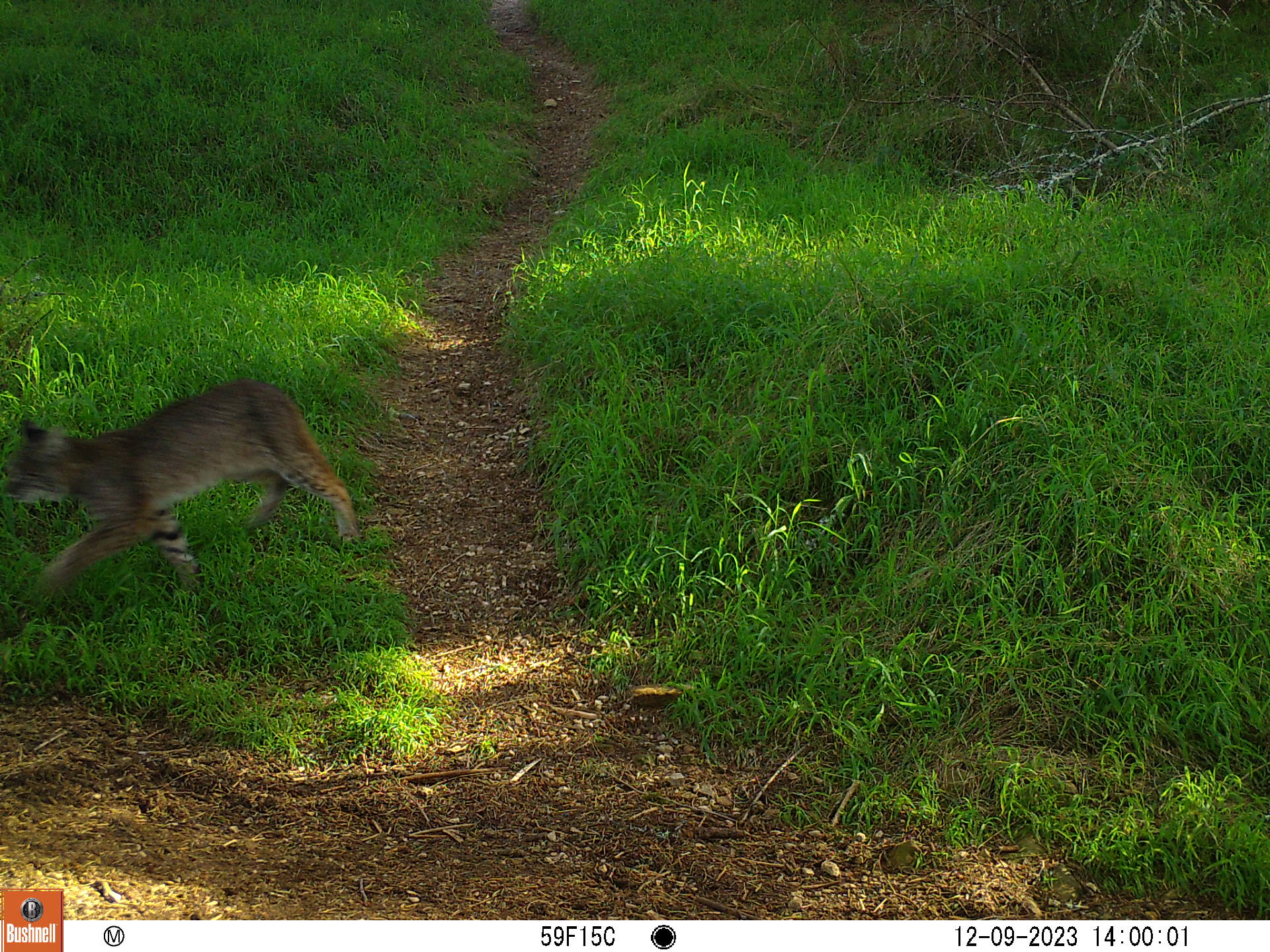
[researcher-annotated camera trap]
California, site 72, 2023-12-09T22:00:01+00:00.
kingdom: Animalia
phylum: Chordata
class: Mammalia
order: Carnivora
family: Felidae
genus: Lynx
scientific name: Lynx rufus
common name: bobcat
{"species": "bobcat (Lynx rufus)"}